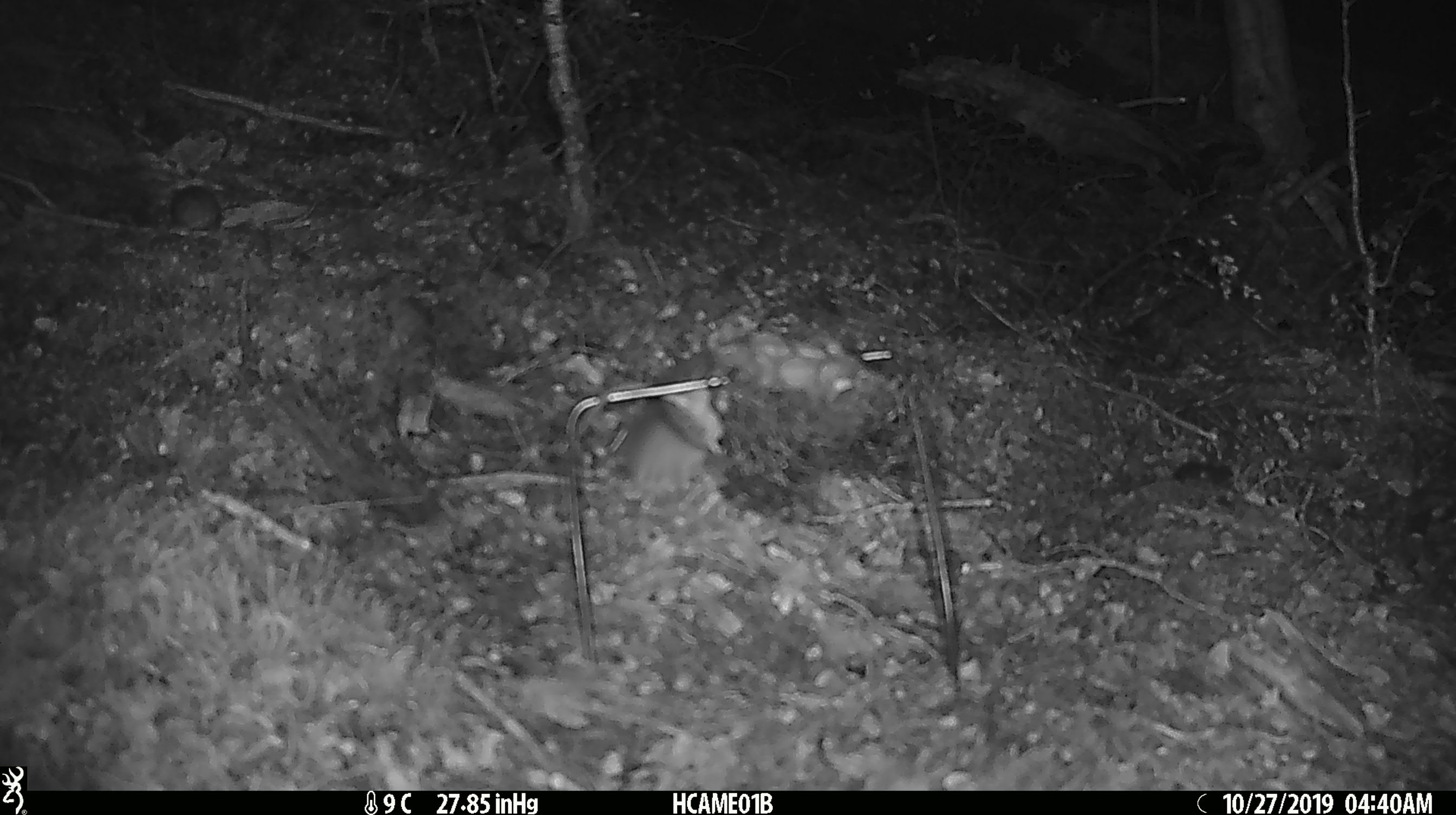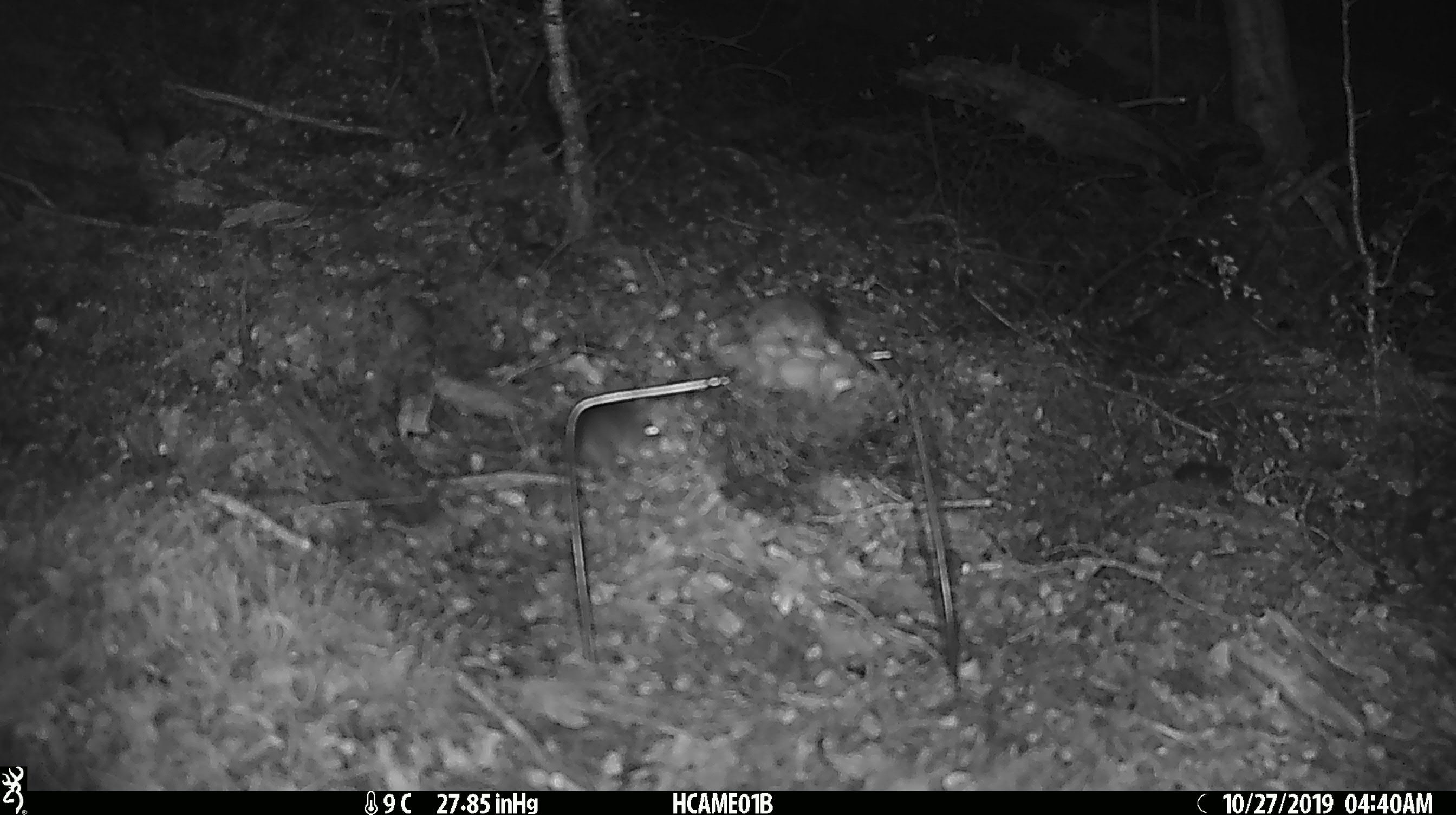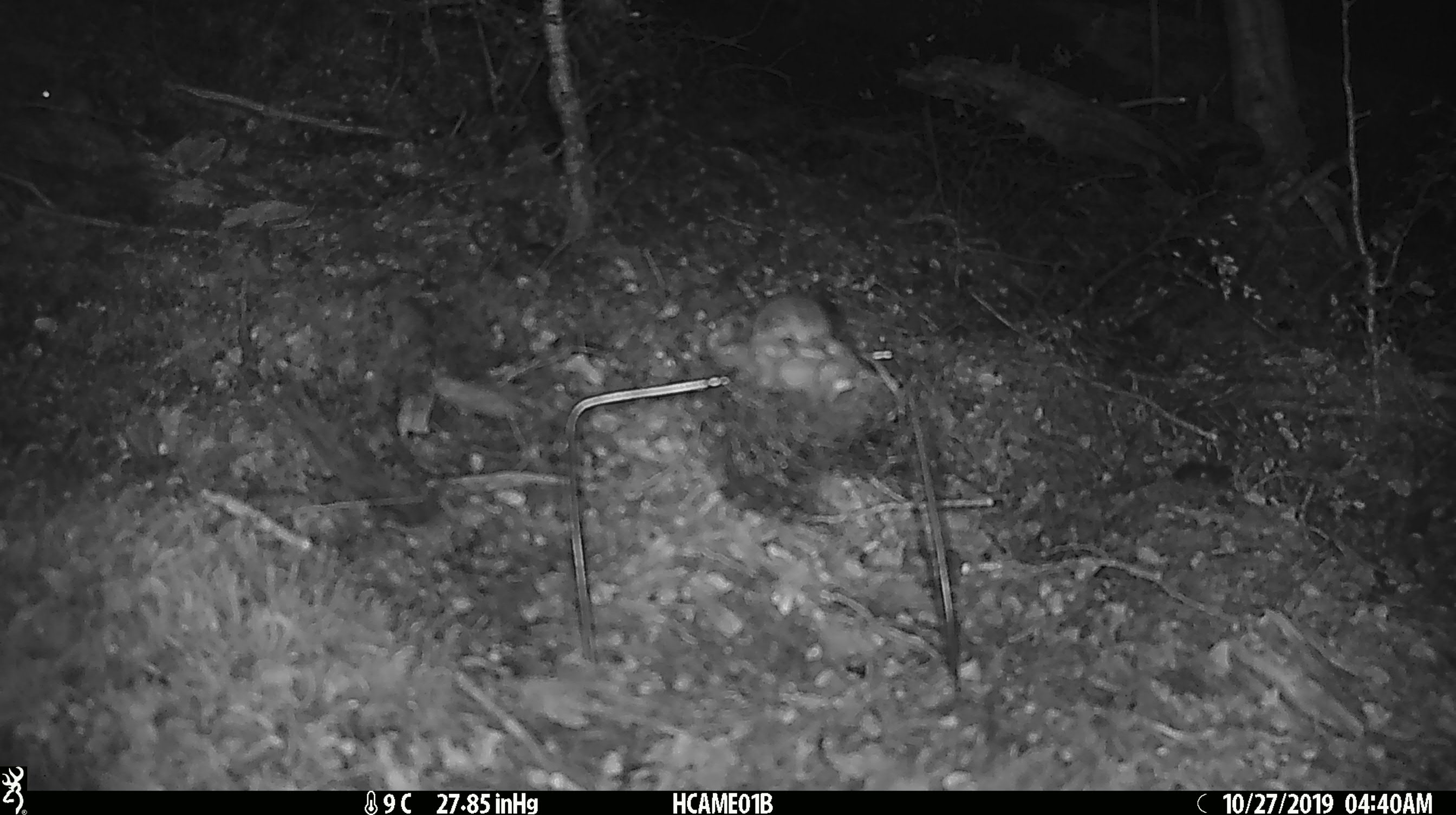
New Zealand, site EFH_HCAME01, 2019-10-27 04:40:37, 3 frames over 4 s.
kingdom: Animalia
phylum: Chordata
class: Mammalia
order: Rodentia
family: Muridae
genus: Mus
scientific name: Mus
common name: mouse